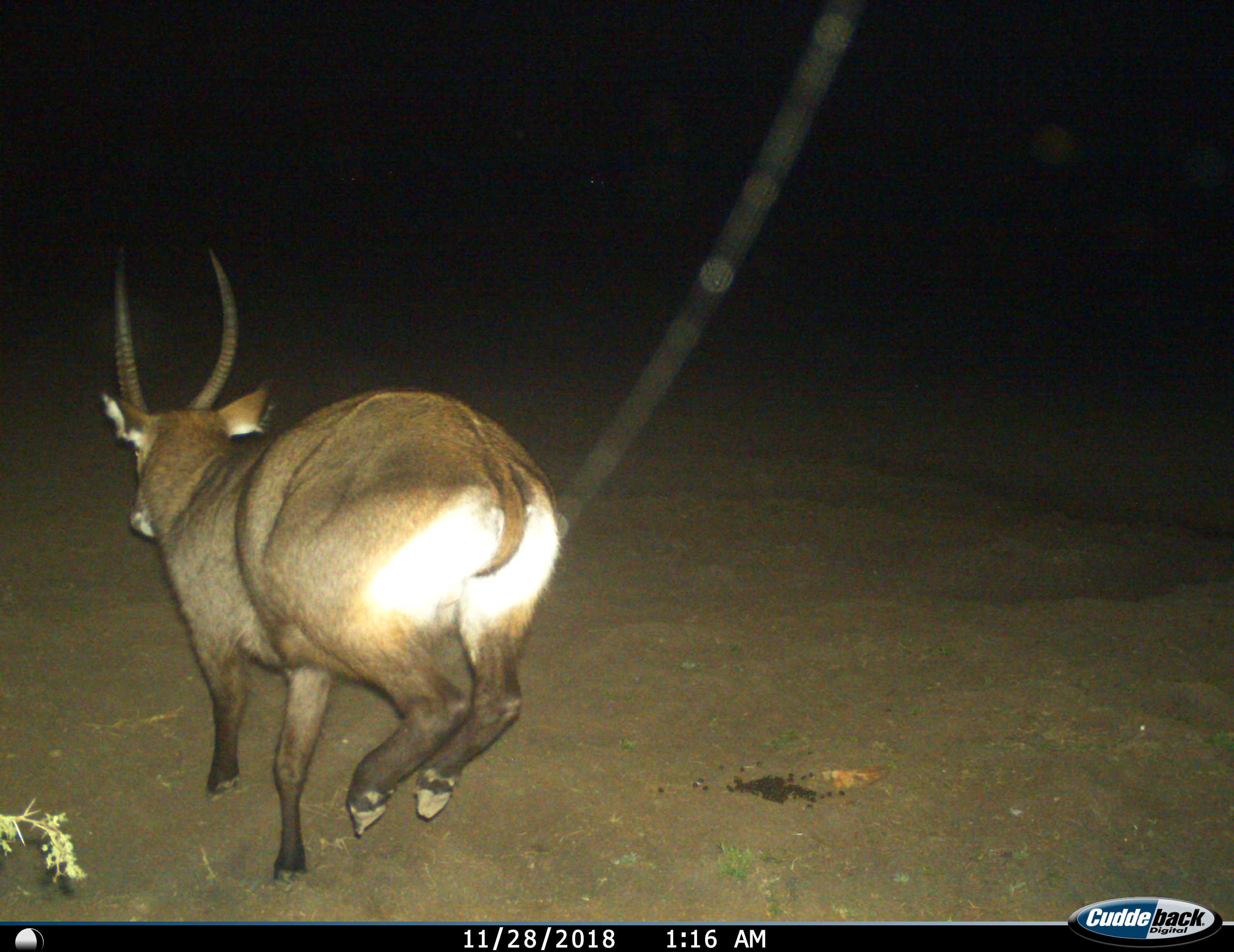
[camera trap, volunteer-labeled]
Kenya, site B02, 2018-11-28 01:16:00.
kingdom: Animalia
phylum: Chordata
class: Mammalia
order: Artiodactyla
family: Bovidae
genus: Kobus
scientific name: Kobus ellipsiprymnus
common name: waterbuck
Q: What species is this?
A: Waterbuck (Kobus ellipsiprymnus).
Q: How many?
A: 1.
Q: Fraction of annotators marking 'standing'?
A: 0%.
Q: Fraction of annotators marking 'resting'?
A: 0%.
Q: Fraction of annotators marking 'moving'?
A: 100%.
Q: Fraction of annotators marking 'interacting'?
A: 0%.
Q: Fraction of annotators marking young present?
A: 0%.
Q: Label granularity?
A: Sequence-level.